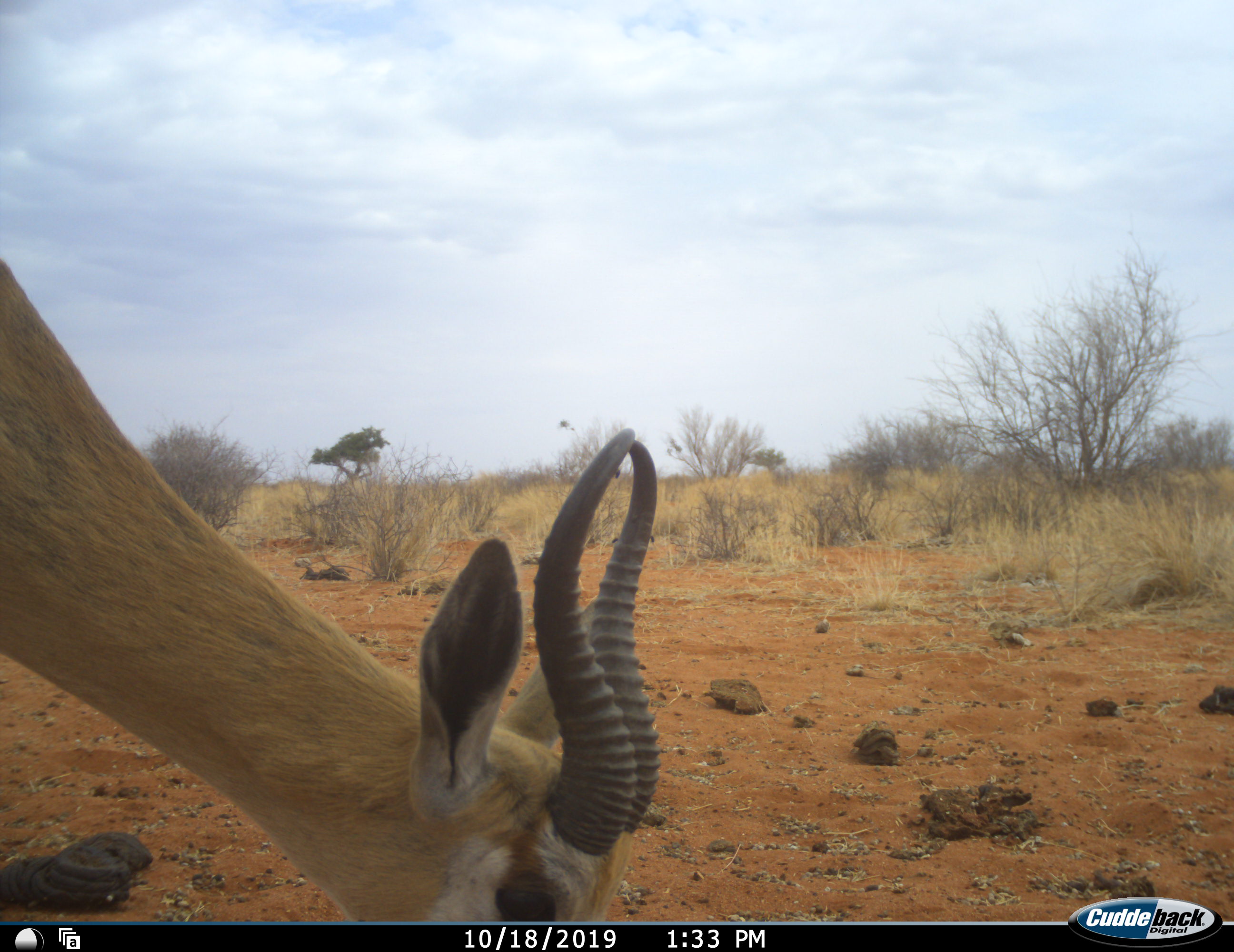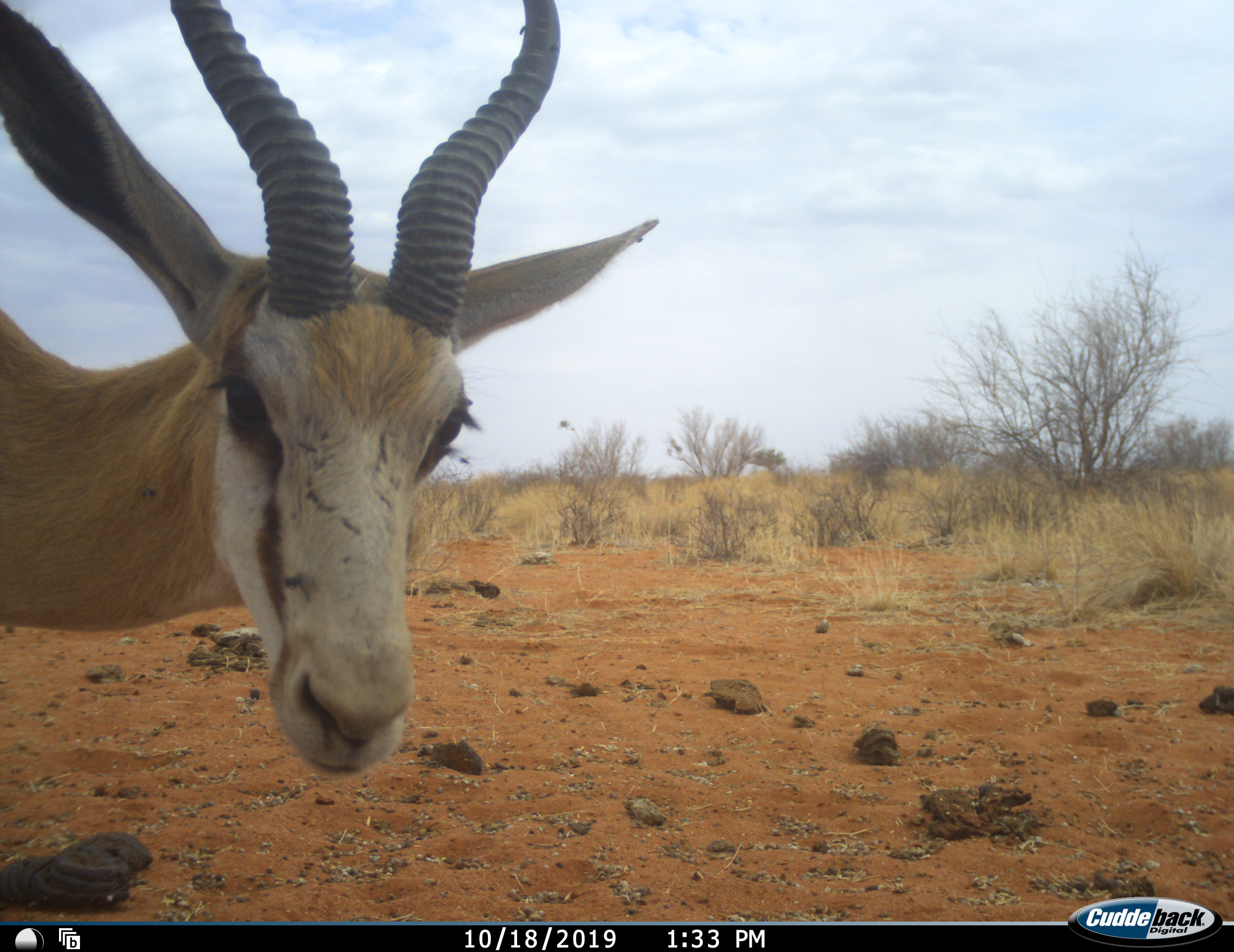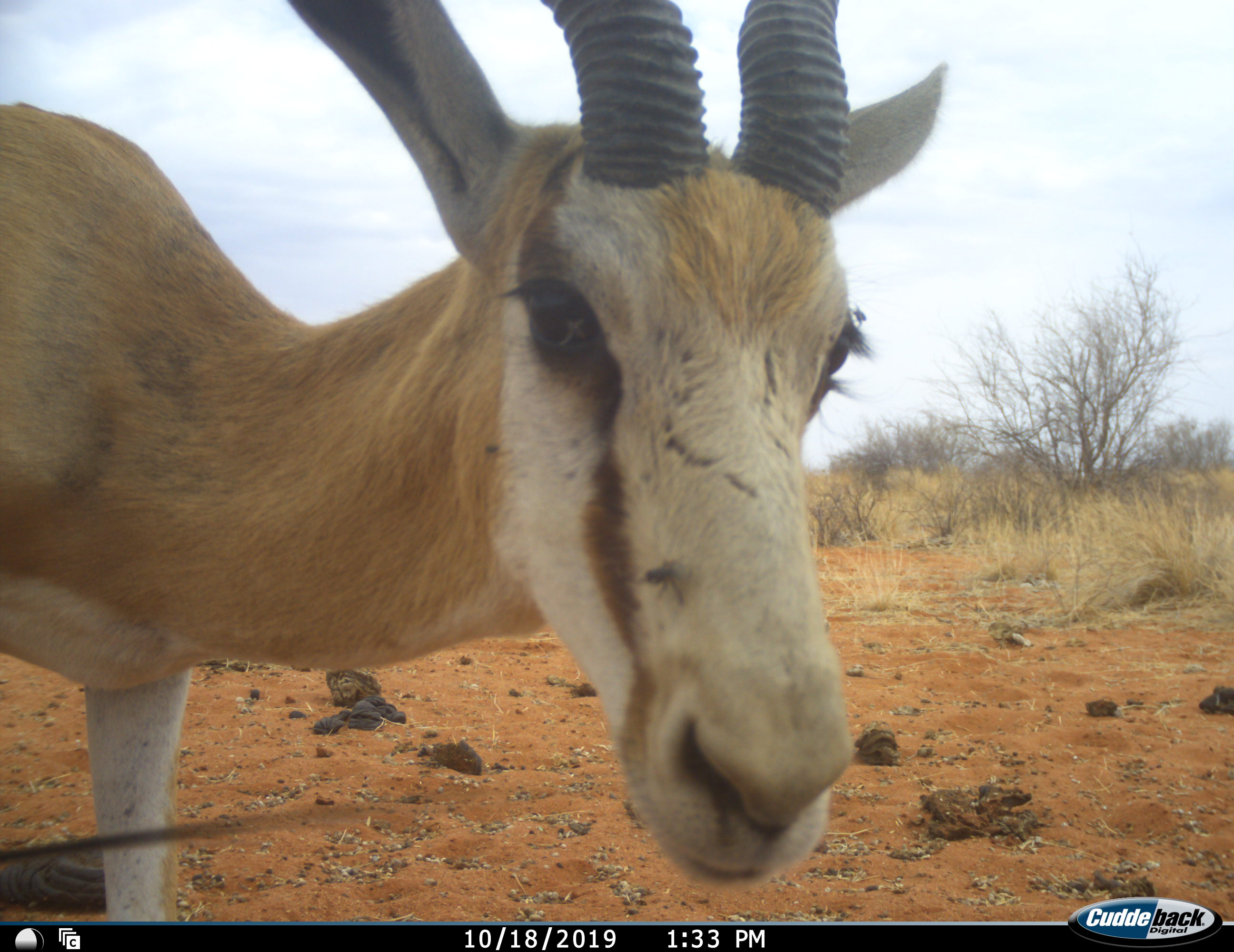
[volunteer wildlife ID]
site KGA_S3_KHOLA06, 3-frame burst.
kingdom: Animalia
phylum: Chordata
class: Mammalia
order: Artiodactyla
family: Bovidae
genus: Antidorcas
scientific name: Antidorcas marsupialis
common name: springbok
Springbok (Antidorcas marsupialis), count 1. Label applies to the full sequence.